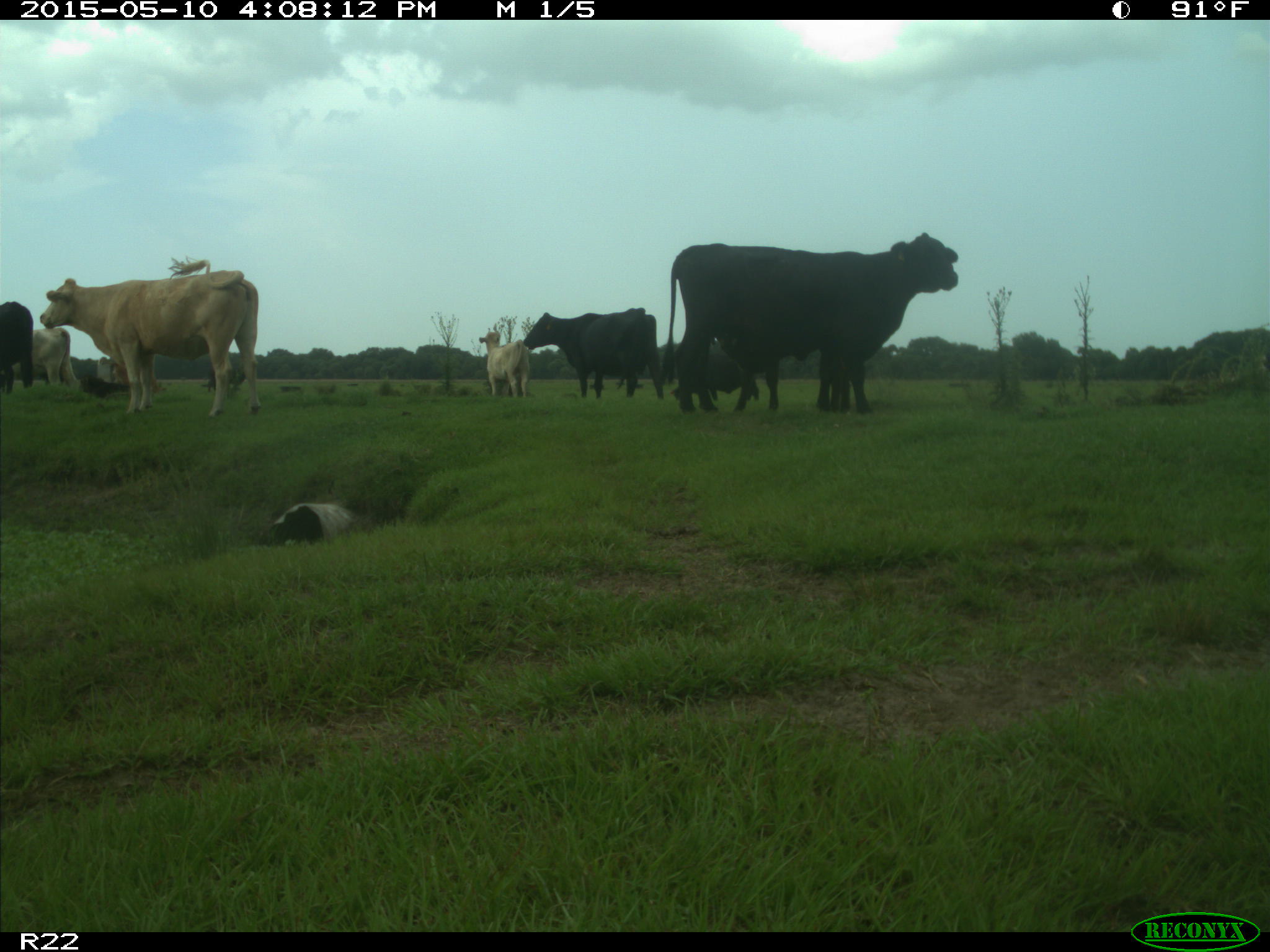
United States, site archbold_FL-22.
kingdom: Animalia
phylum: Chordata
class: Mammalia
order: Artiodactyla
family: Bovidae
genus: Bos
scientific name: Bos taurus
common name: domestic cow